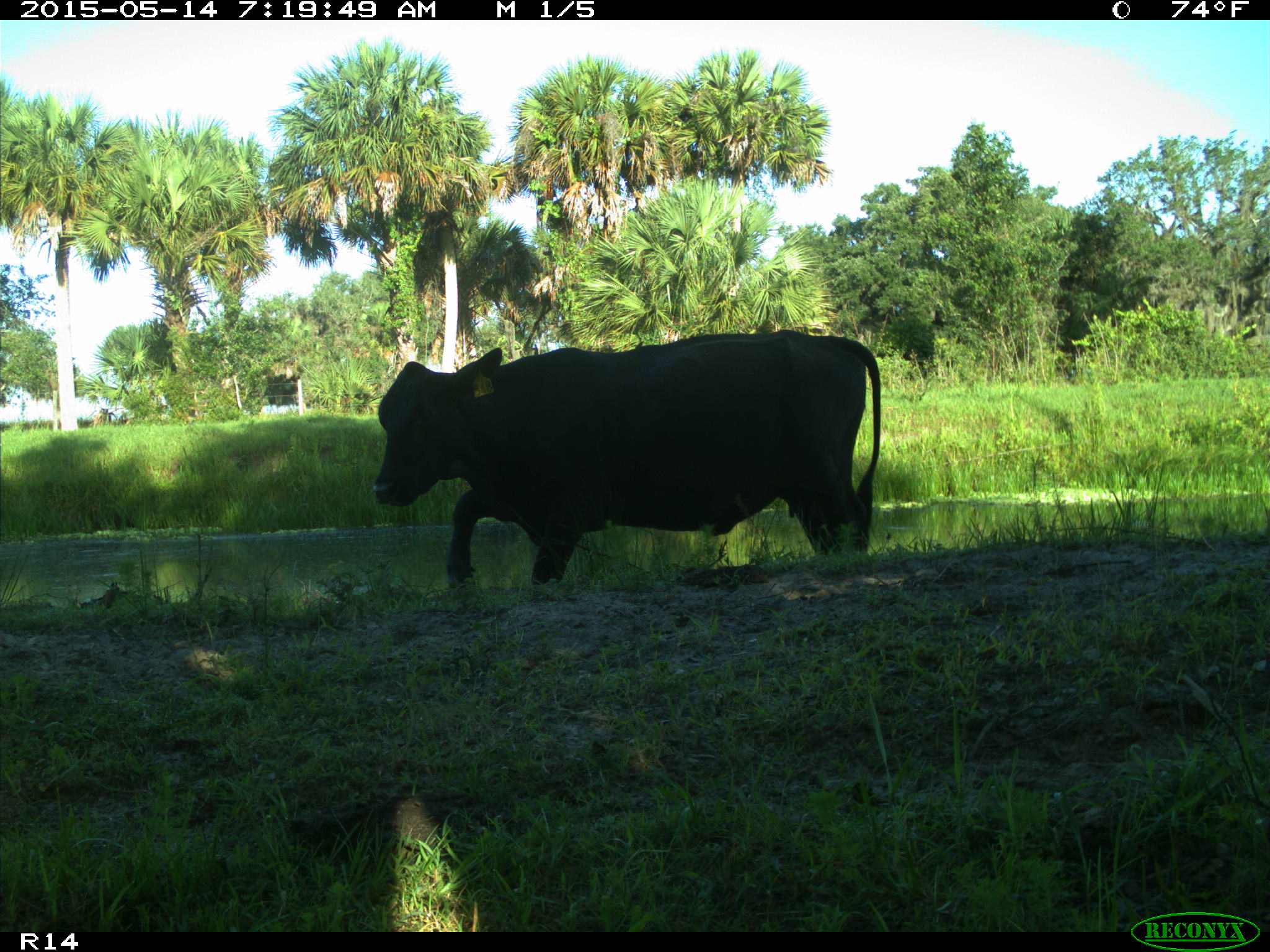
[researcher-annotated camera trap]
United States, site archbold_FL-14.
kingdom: Animalia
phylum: Chordata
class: Mammalia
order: Artiodactyla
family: Bovidae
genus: Bos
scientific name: Bos taurus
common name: domestic cow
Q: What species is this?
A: Bos taurus (domestic cow).